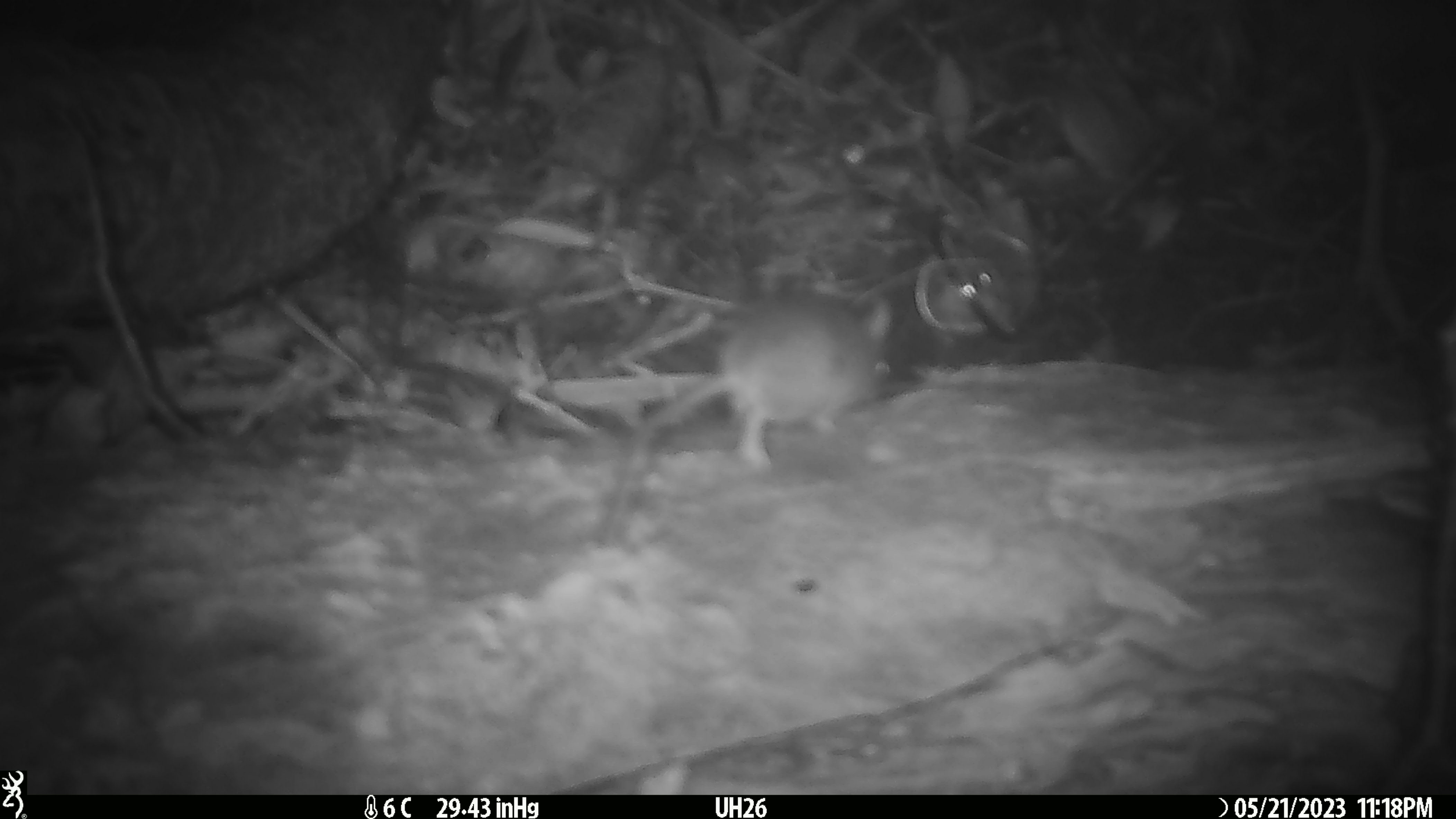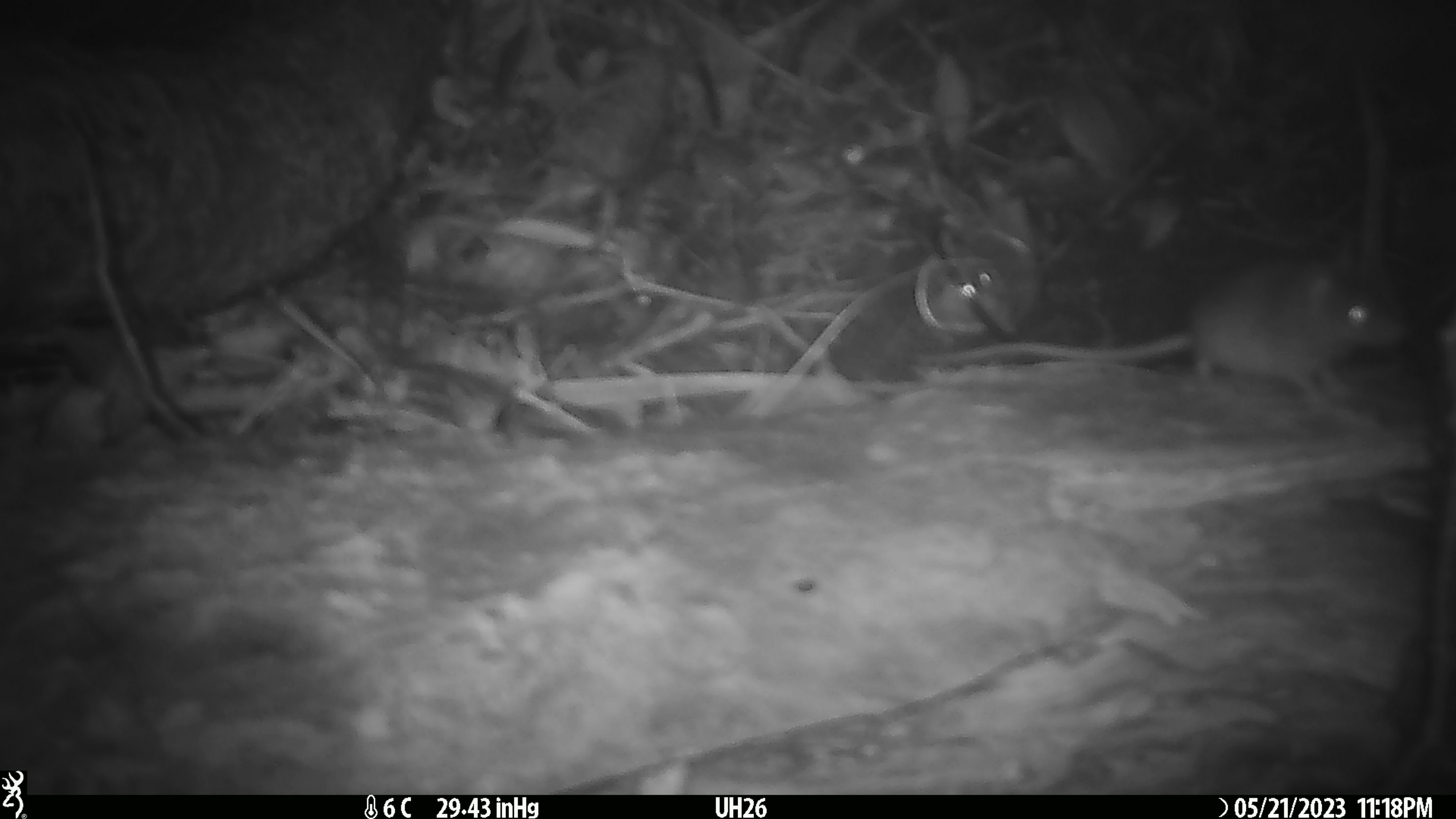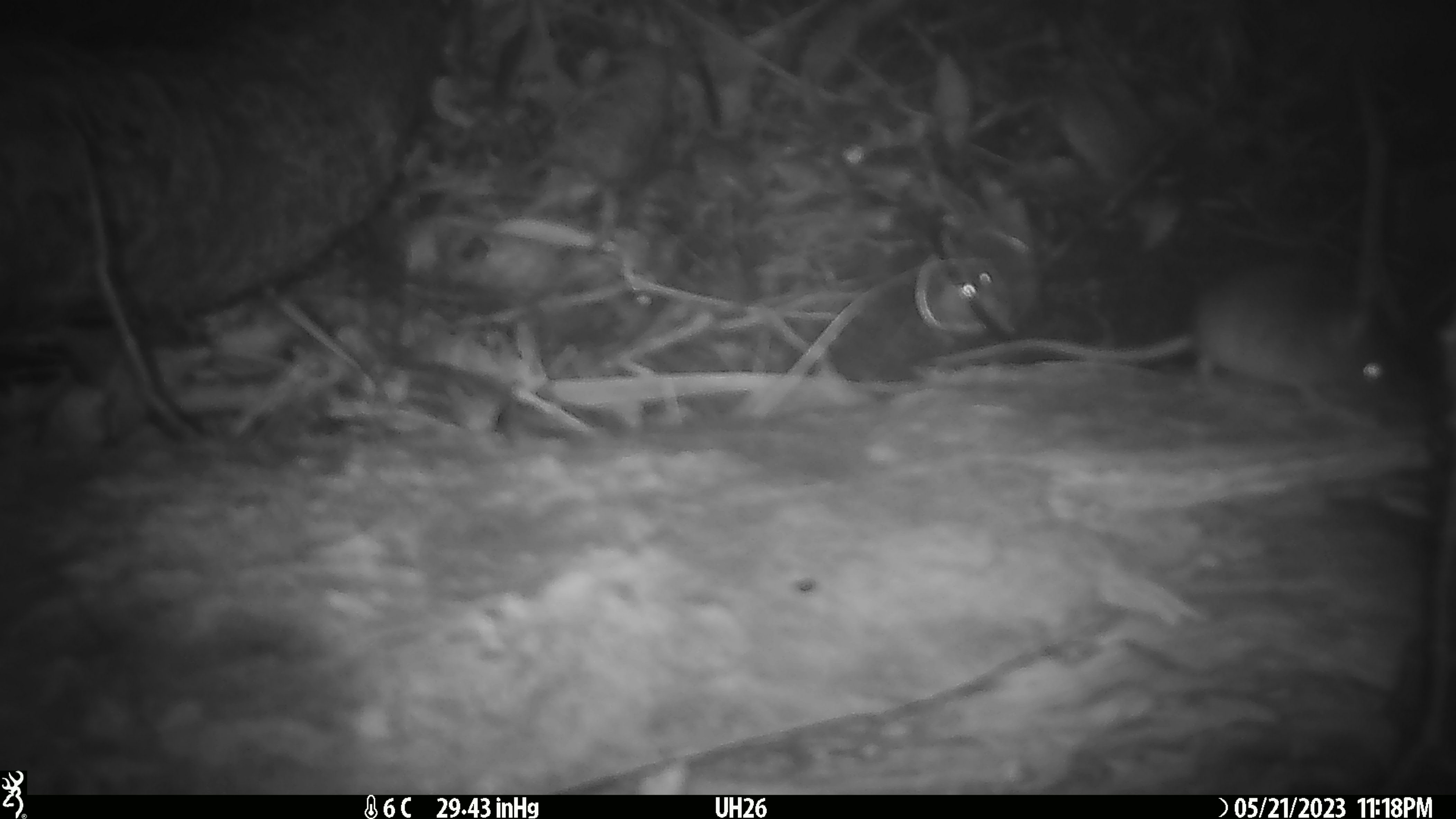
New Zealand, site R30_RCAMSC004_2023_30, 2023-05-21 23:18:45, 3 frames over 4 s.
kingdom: Animalia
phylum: Chordata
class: Mammalia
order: Rodentia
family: Muridae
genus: Mus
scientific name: Mus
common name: mouse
Mouse (Mus).